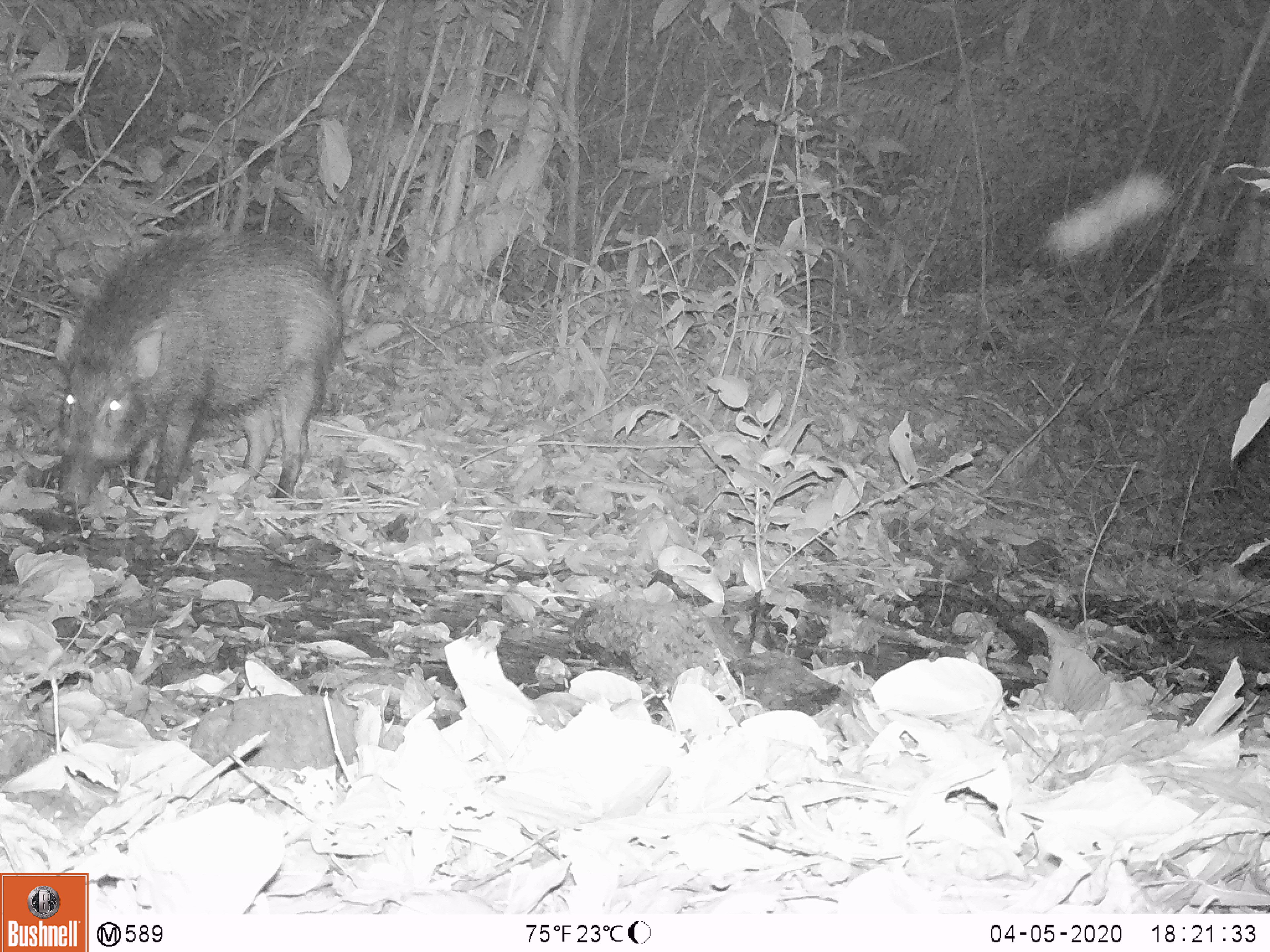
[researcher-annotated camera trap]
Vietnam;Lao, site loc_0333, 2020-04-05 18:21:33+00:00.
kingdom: Animalia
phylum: Chordata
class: Mammalia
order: Artiodactyla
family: Suidae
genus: Sus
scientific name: Sus scrofa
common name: eurasian wild pig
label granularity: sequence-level